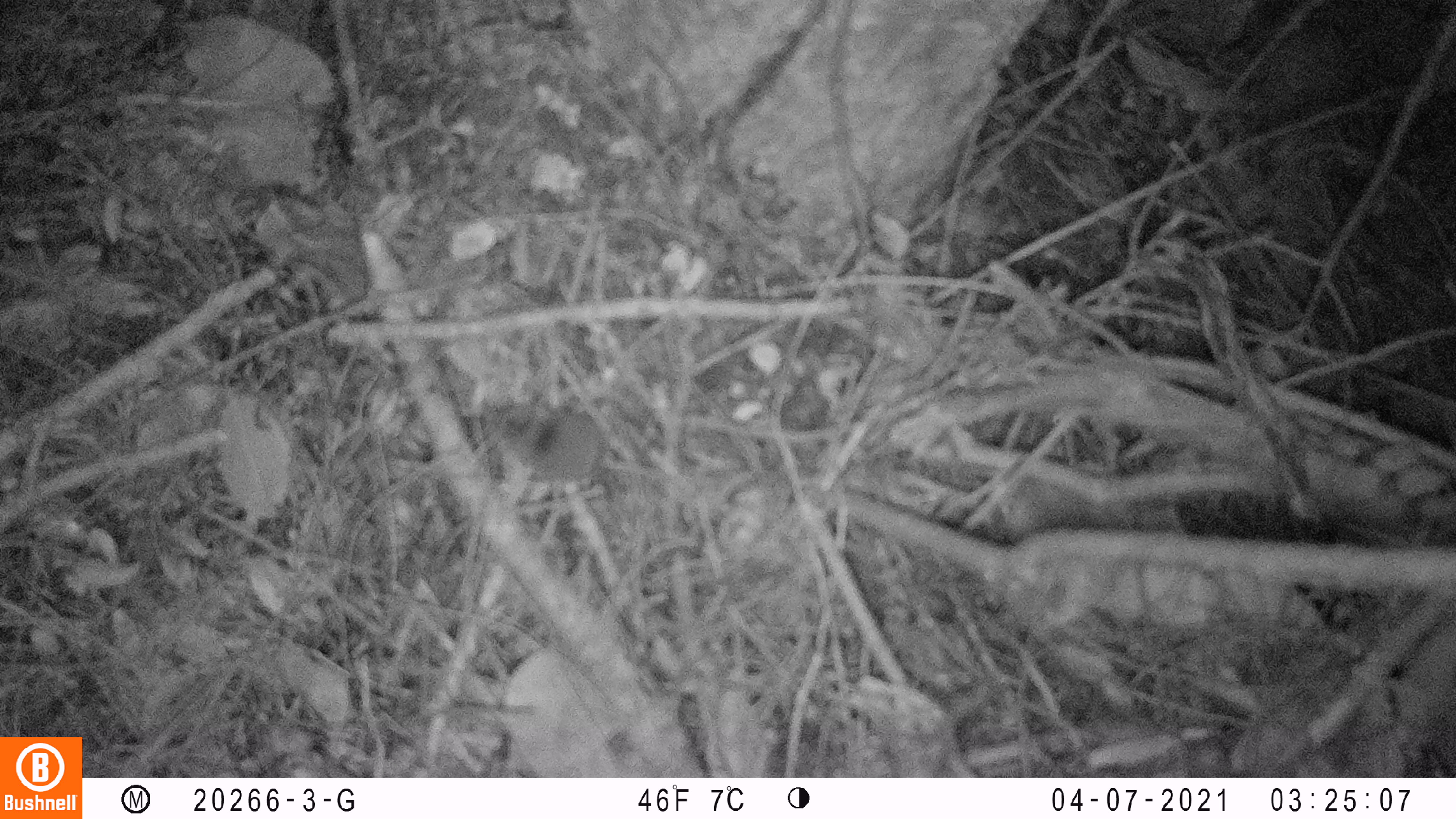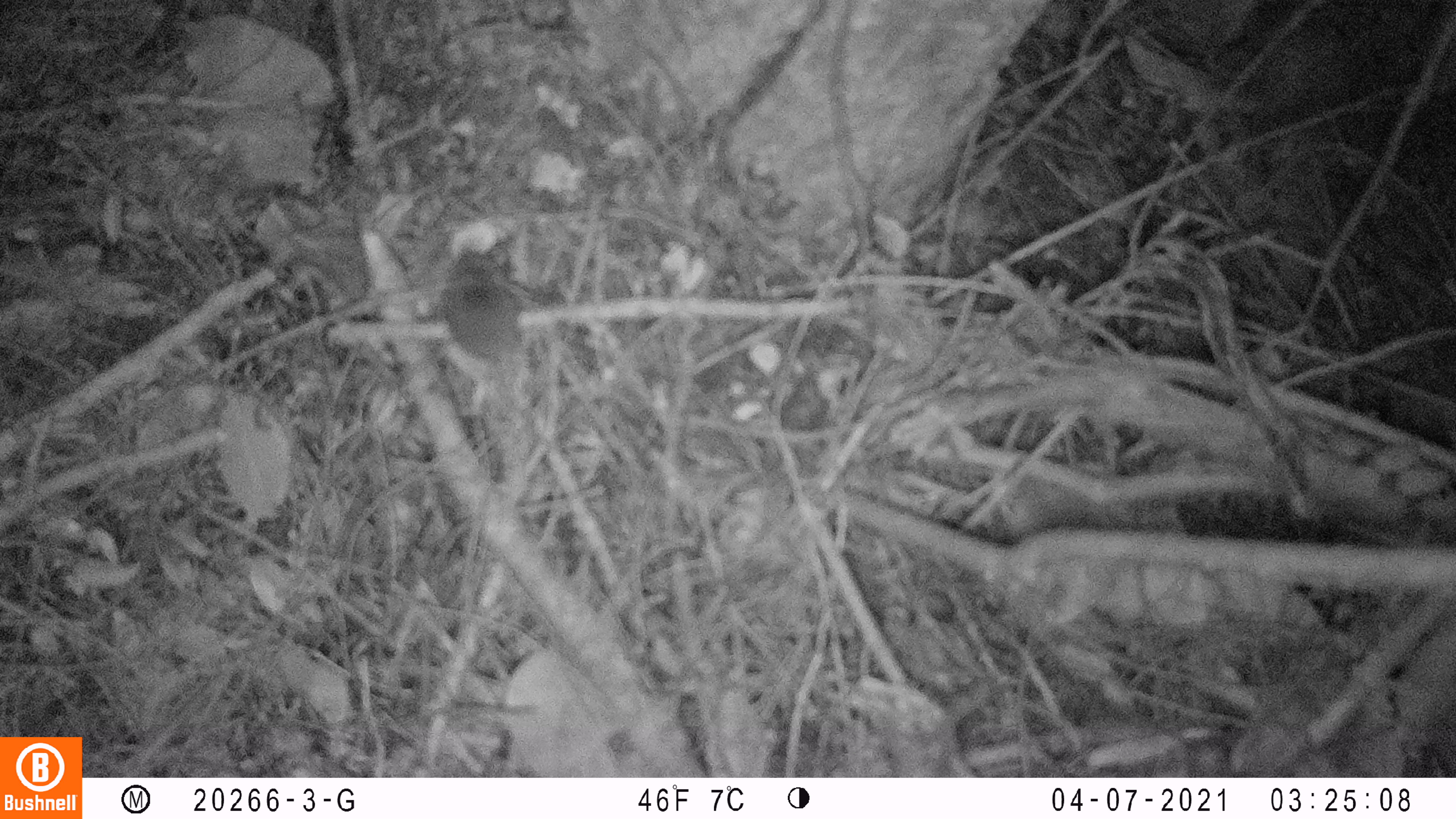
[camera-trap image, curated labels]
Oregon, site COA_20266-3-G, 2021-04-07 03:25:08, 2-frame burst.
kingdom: Animalia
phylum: Chordata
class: Mammalia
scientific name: Mammalia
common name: small mammal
Small mammal (Mammalia).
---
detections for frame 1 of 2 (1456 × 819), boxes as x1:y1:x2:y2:
small mammal: 420:338:785:556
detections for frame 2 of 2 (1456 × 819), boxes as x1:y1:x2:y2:
small mammal: 377:208:653:464